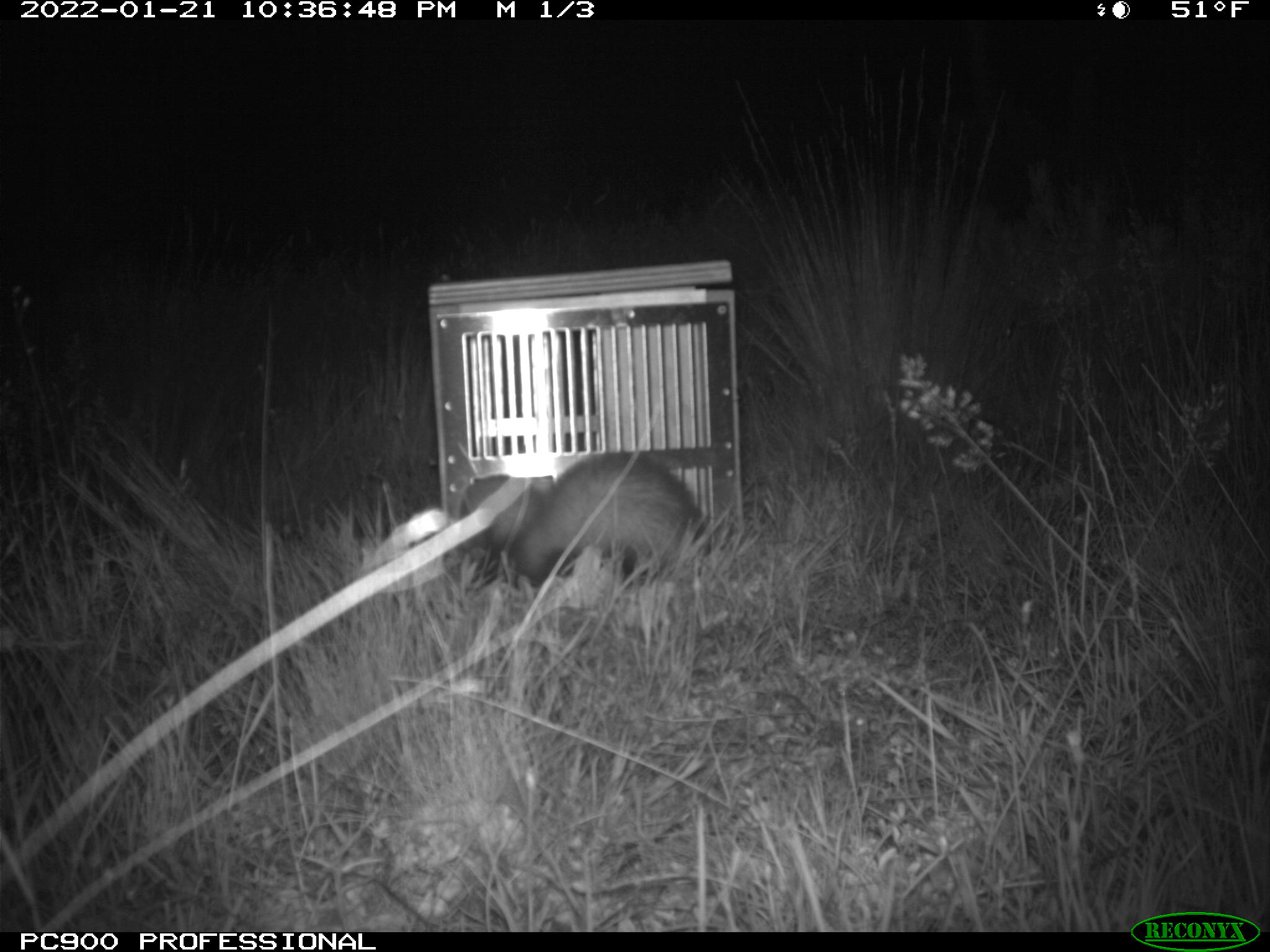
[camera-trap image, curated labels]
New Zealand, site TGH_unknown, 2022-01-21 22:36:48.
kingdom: Animalia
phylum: Chordata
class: Mammalia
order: Carnivora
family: Mustelidae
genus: Mustela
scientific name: Mustela furo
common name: ferret